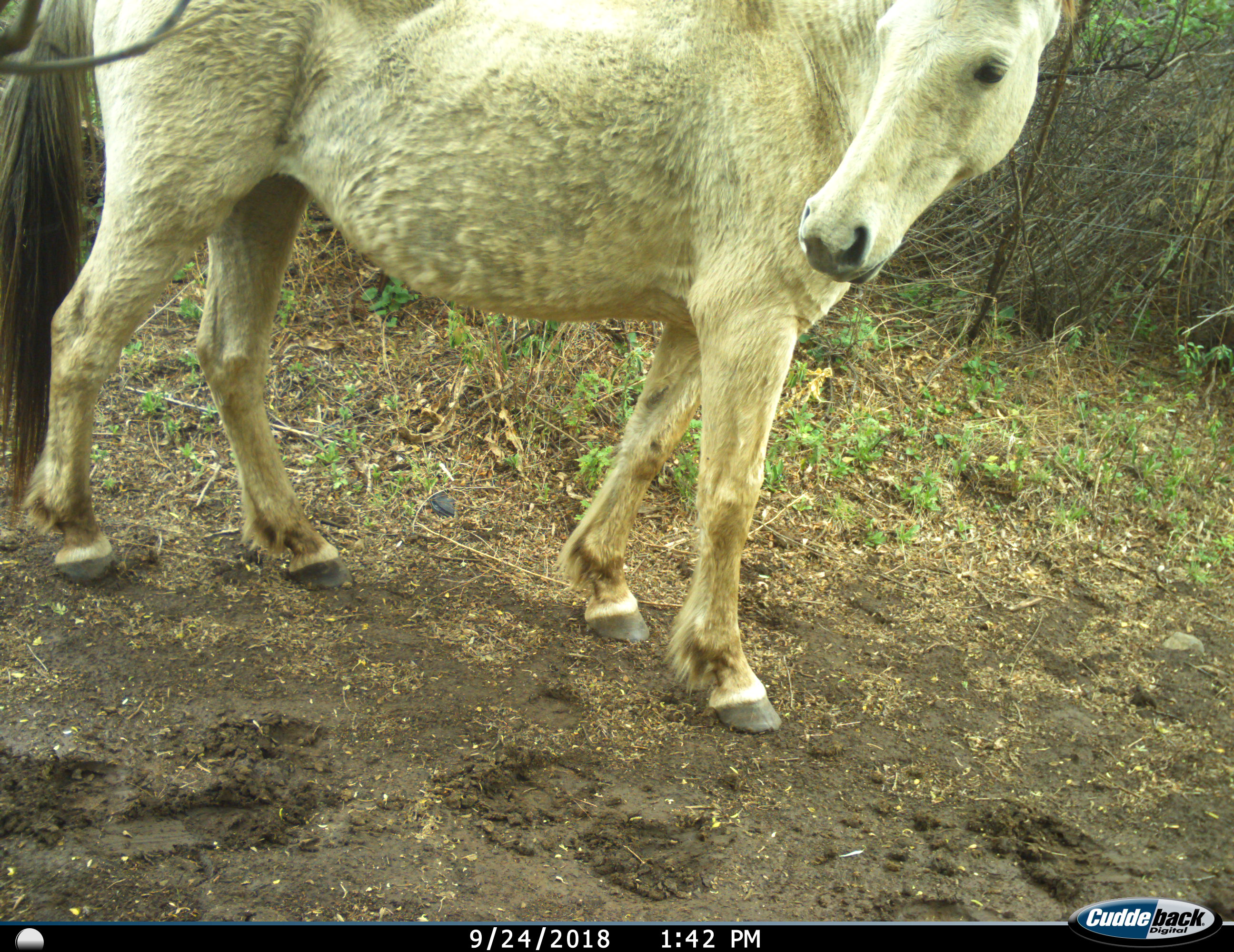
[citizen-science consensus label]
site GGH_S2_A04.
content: unidentified animal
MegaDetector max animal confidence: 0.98